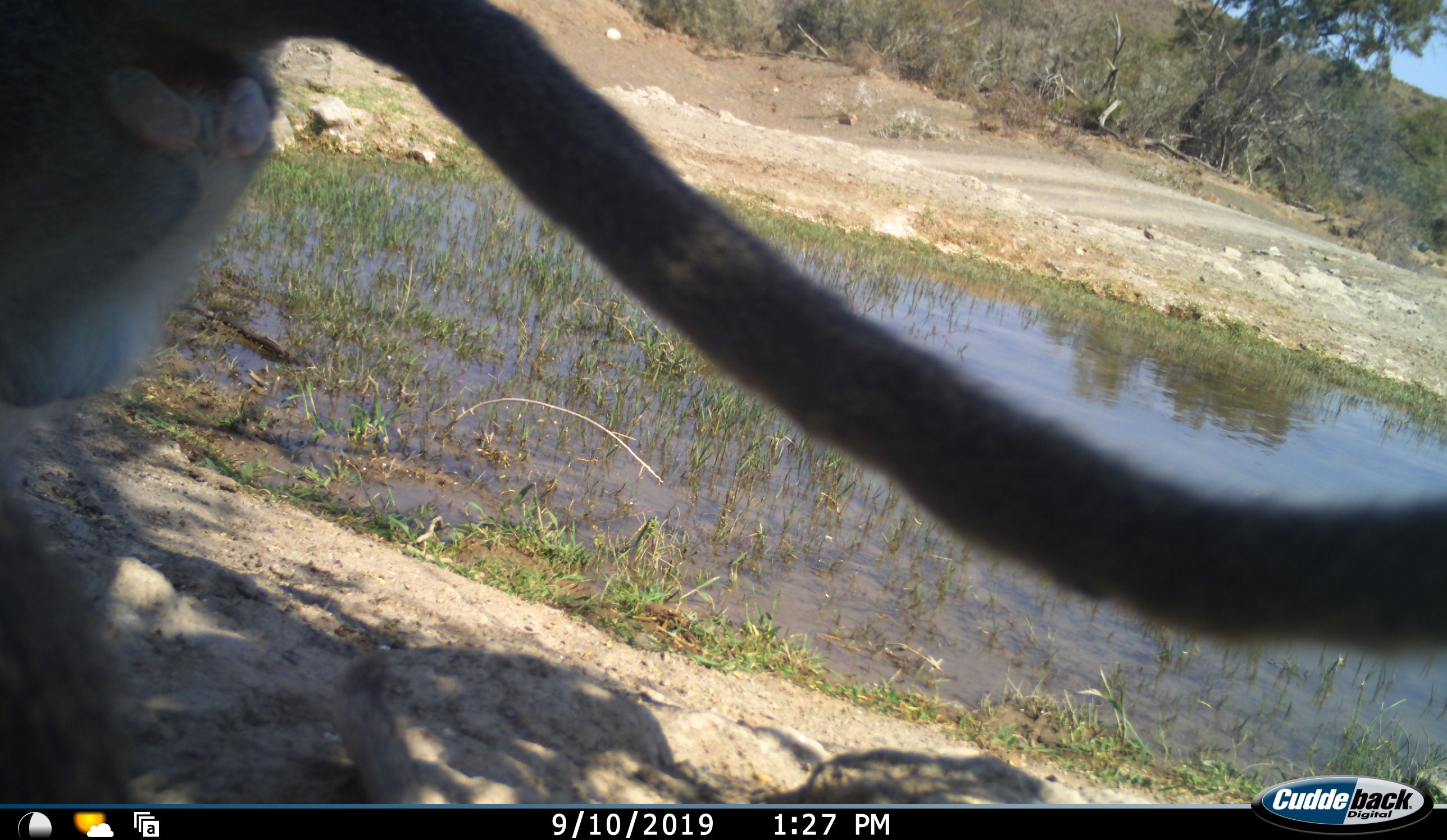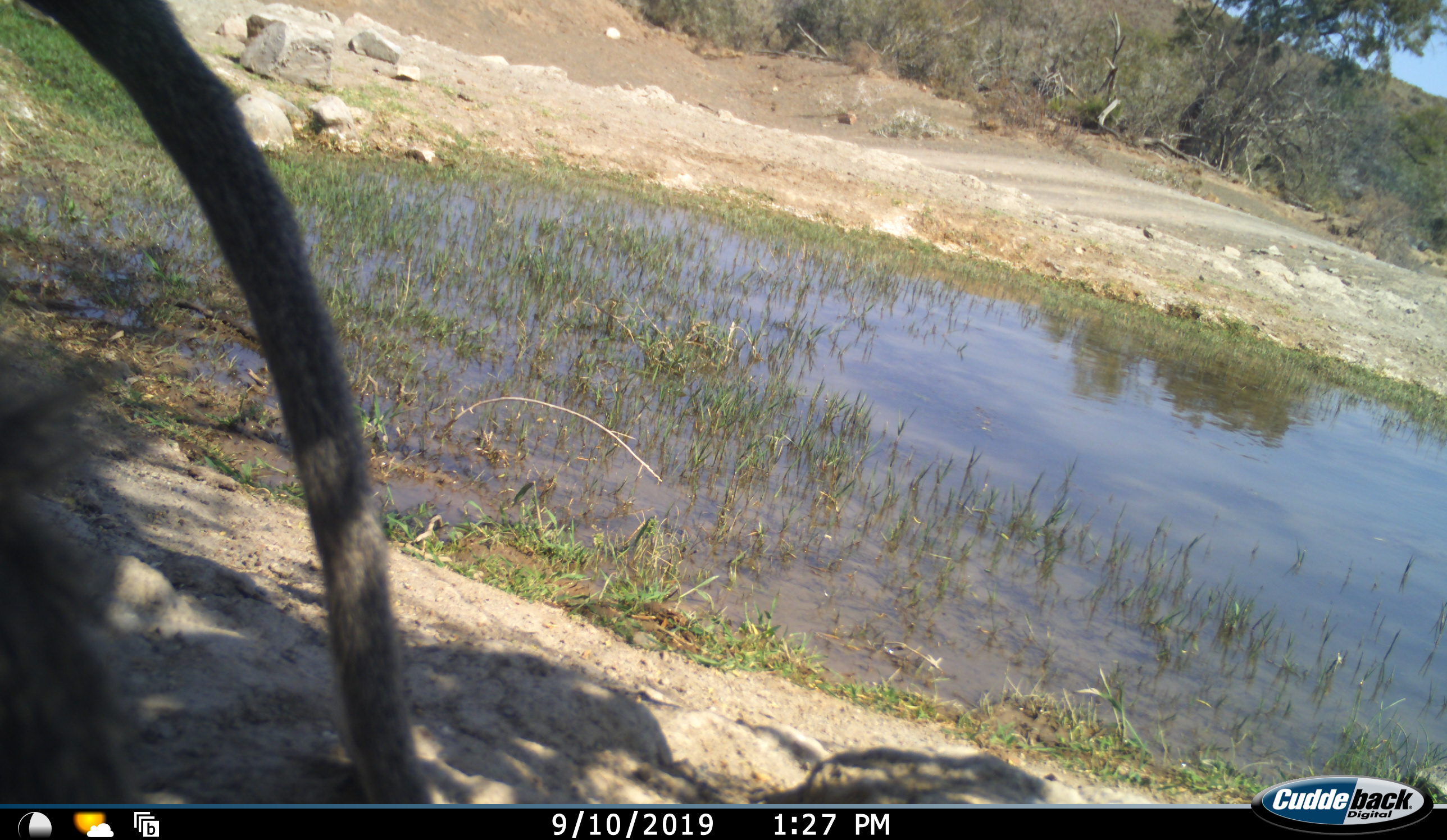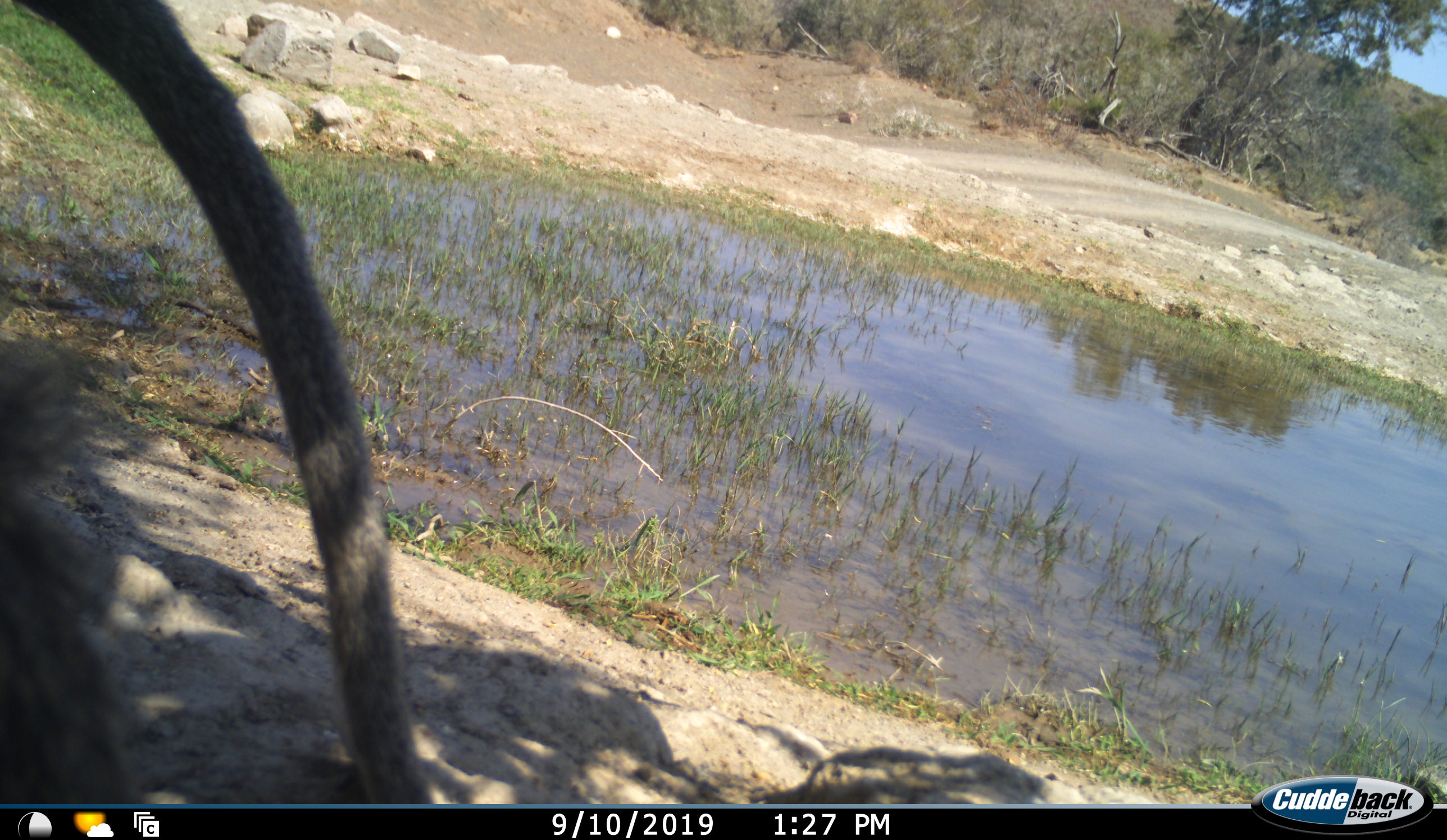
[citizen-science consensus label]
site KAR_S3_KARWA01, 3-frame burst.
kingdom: Animalia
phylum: Chordata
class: Mammalia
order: Primates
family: Cercopithecidae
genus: Papio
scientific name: Papio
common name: baboon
Baboon (Papio), count 1. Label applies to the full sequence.